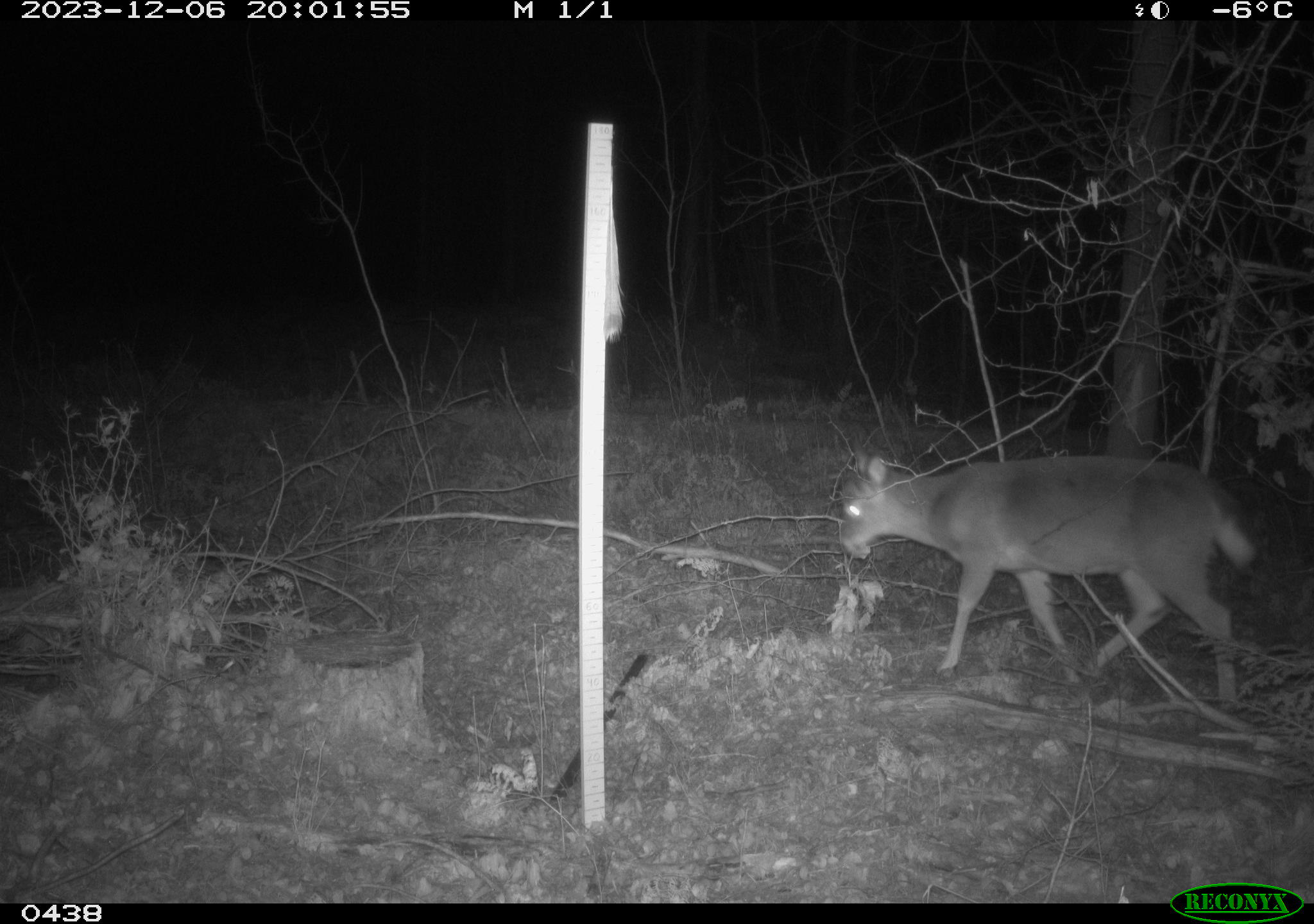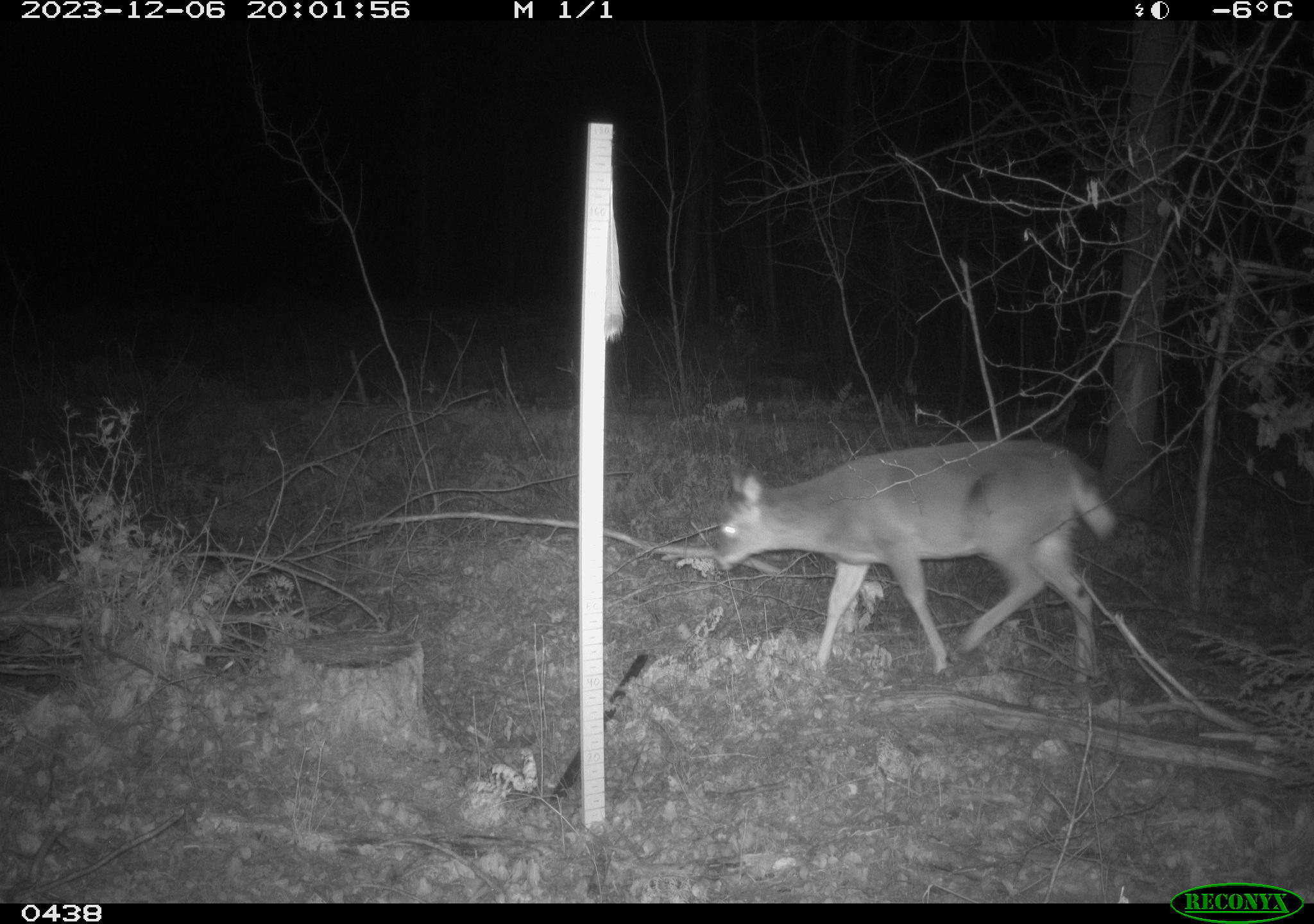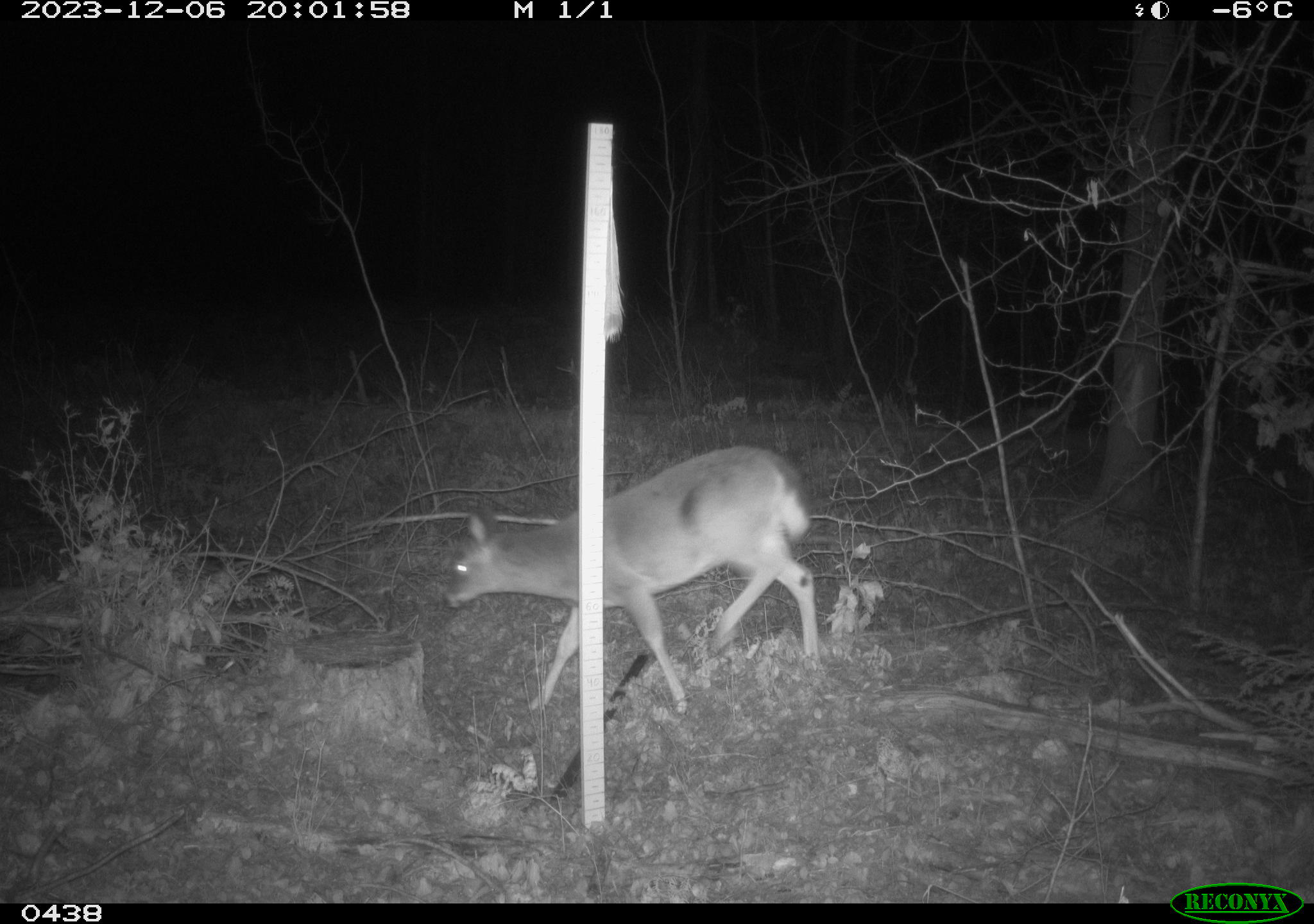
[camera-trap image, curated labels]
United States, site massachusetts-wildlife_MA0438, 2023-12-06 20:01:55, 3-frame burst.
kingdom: Animalia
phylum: Chordata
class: Mammalia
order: Artiodactyla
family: Cervidae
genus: Odocoileus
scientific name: Odocoileus virginianus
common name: white-tailed deer